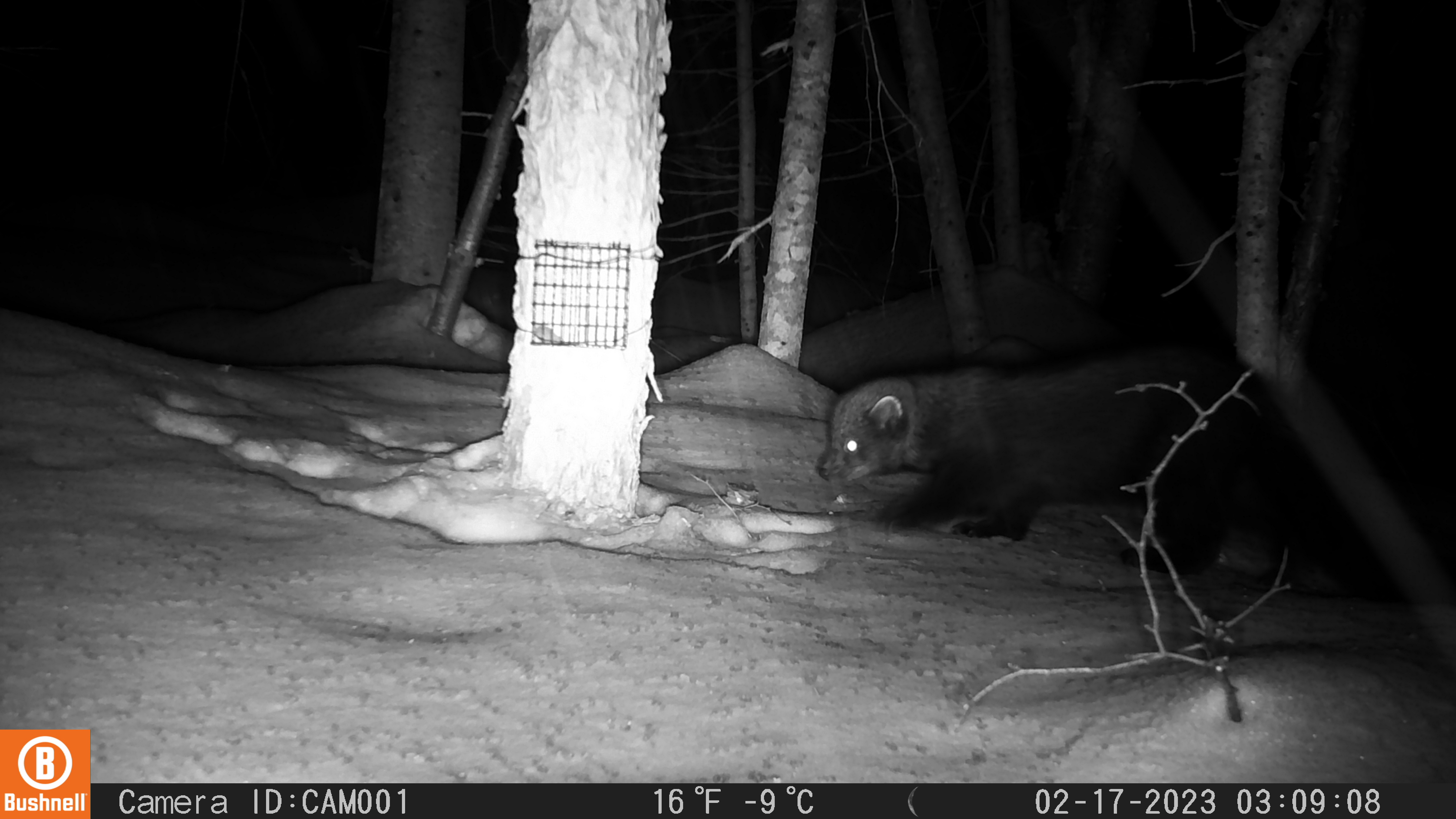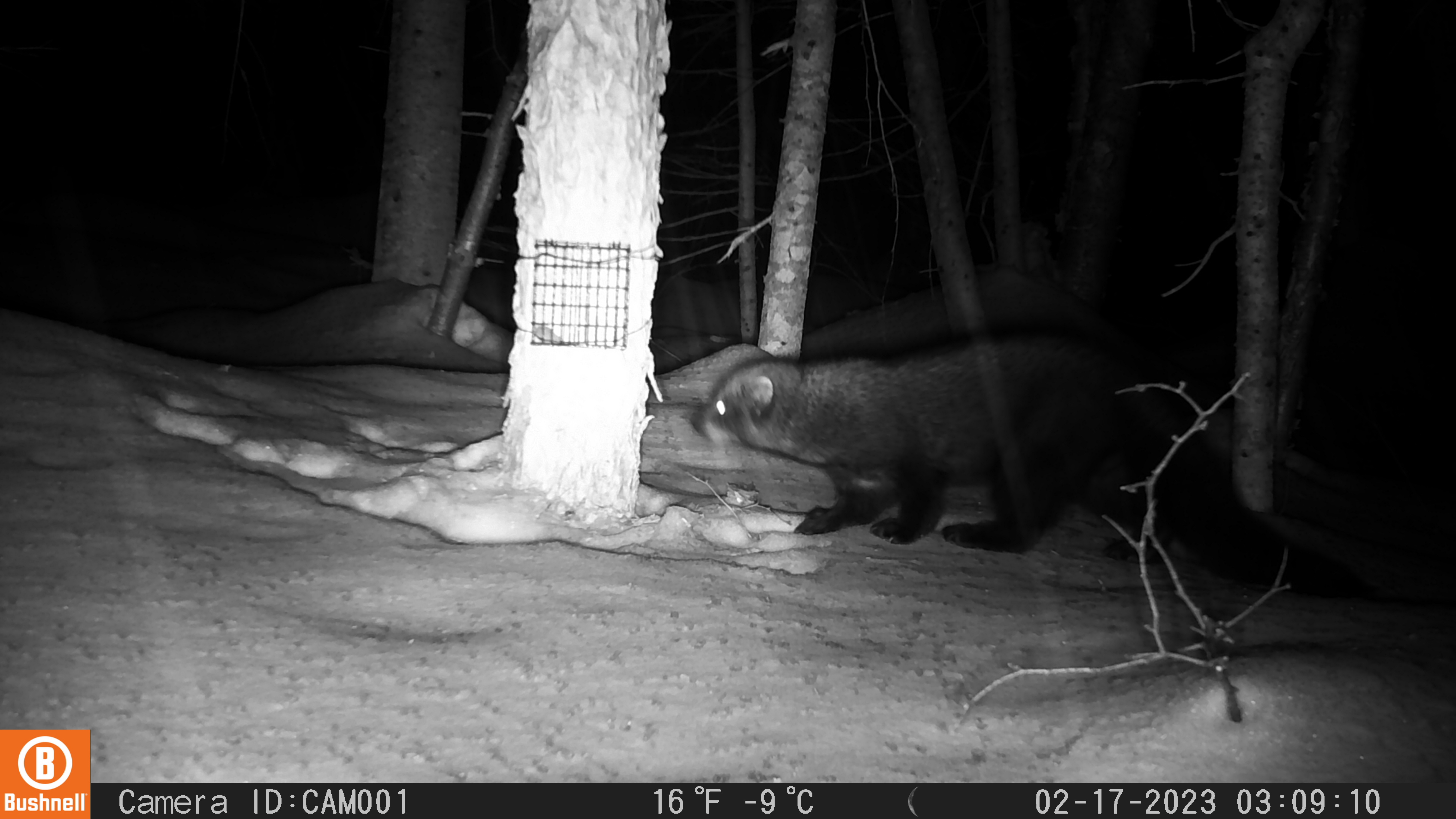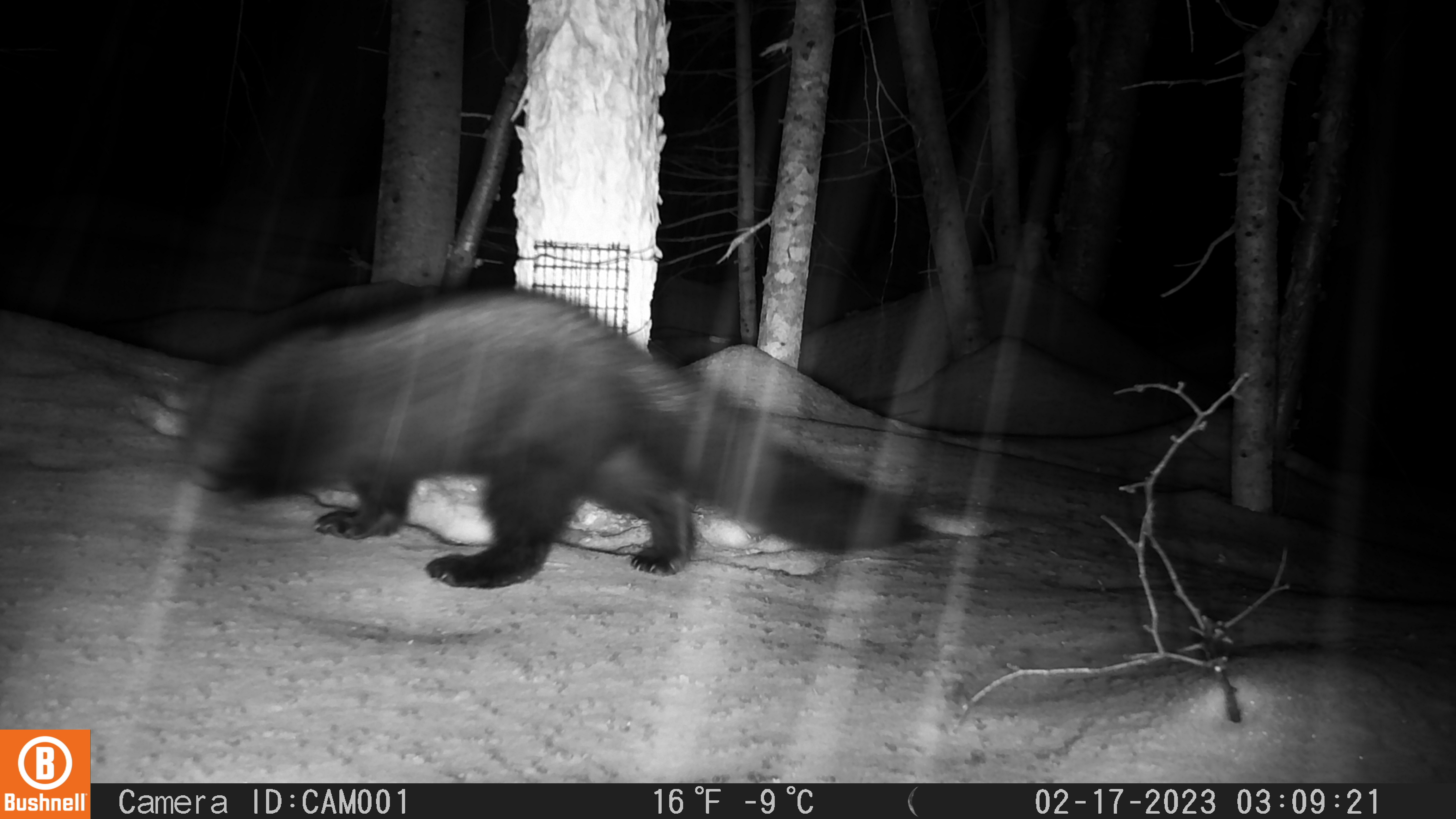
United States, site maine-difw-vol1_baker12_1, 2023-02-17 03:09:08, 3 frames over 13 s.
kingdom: Animalia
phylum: Chordata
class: Mammalia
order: Carnivora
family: Mustelidae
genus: Pekania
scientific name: Pekania pennanti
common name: fisher